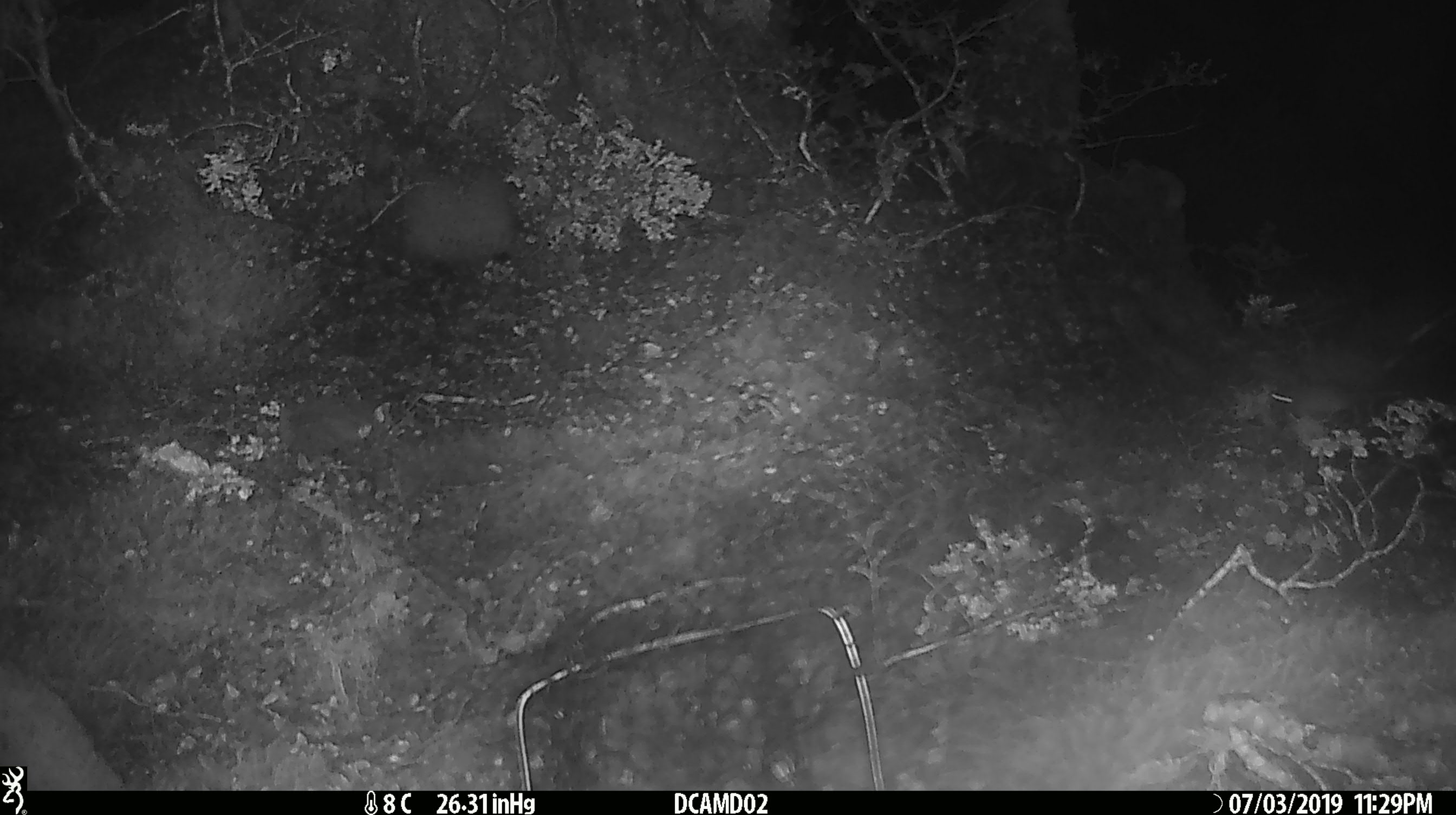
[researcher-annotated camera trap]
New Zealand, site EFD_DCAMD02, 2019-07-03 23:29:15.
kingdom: Animalia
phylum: Chordata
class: Mammalia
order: Rodentia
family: Muridae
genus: Mus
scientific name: Mus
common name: mouse